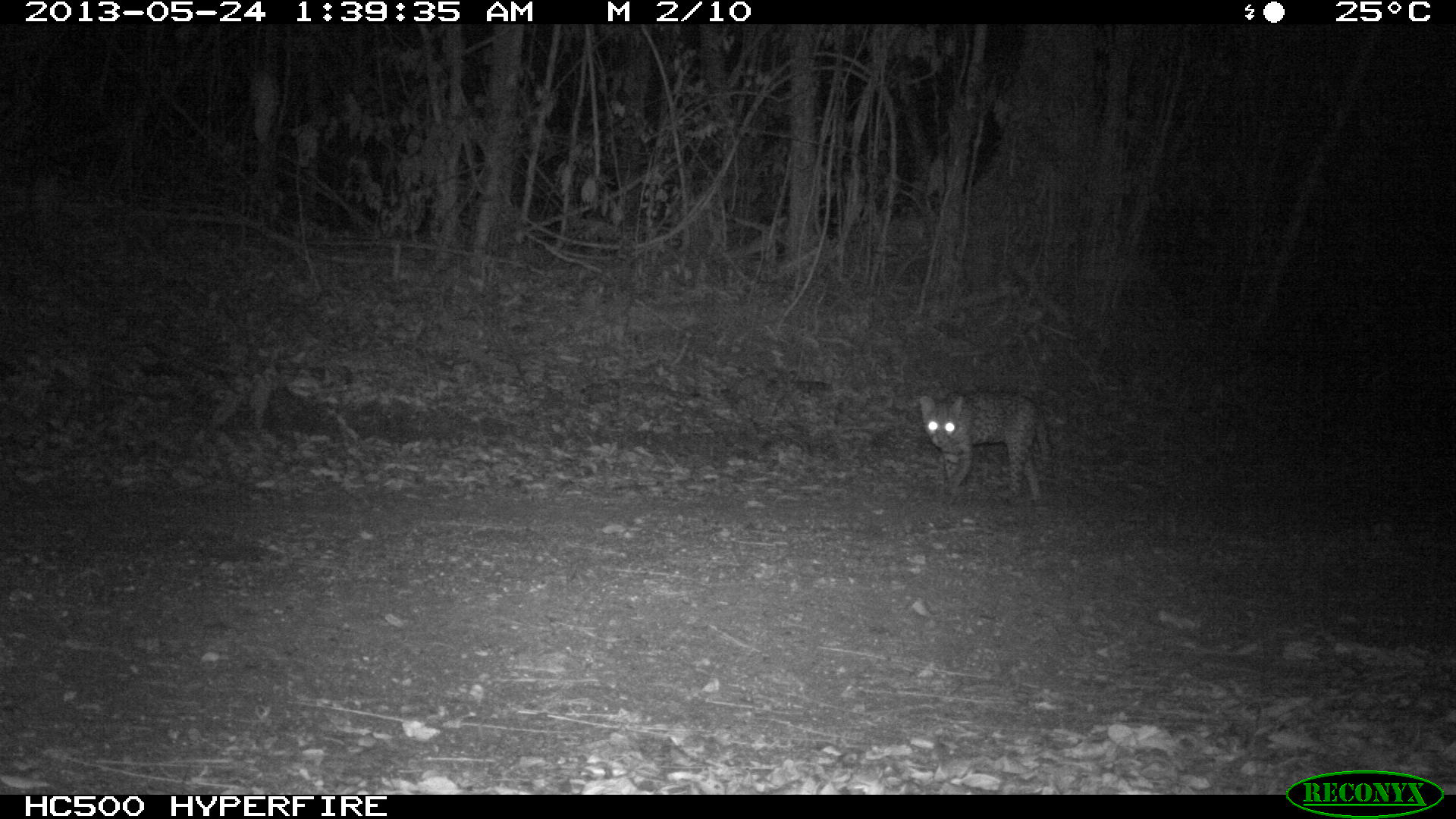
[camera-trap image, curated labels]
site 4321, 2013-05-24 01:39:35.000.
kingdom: Animalia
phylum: Chordata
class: Mammalia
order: Carnivora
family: Felidae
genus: Leopardus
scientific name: Leopardus pardalis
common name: ocelot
Leopardus pardalis (ocelot), count 1.